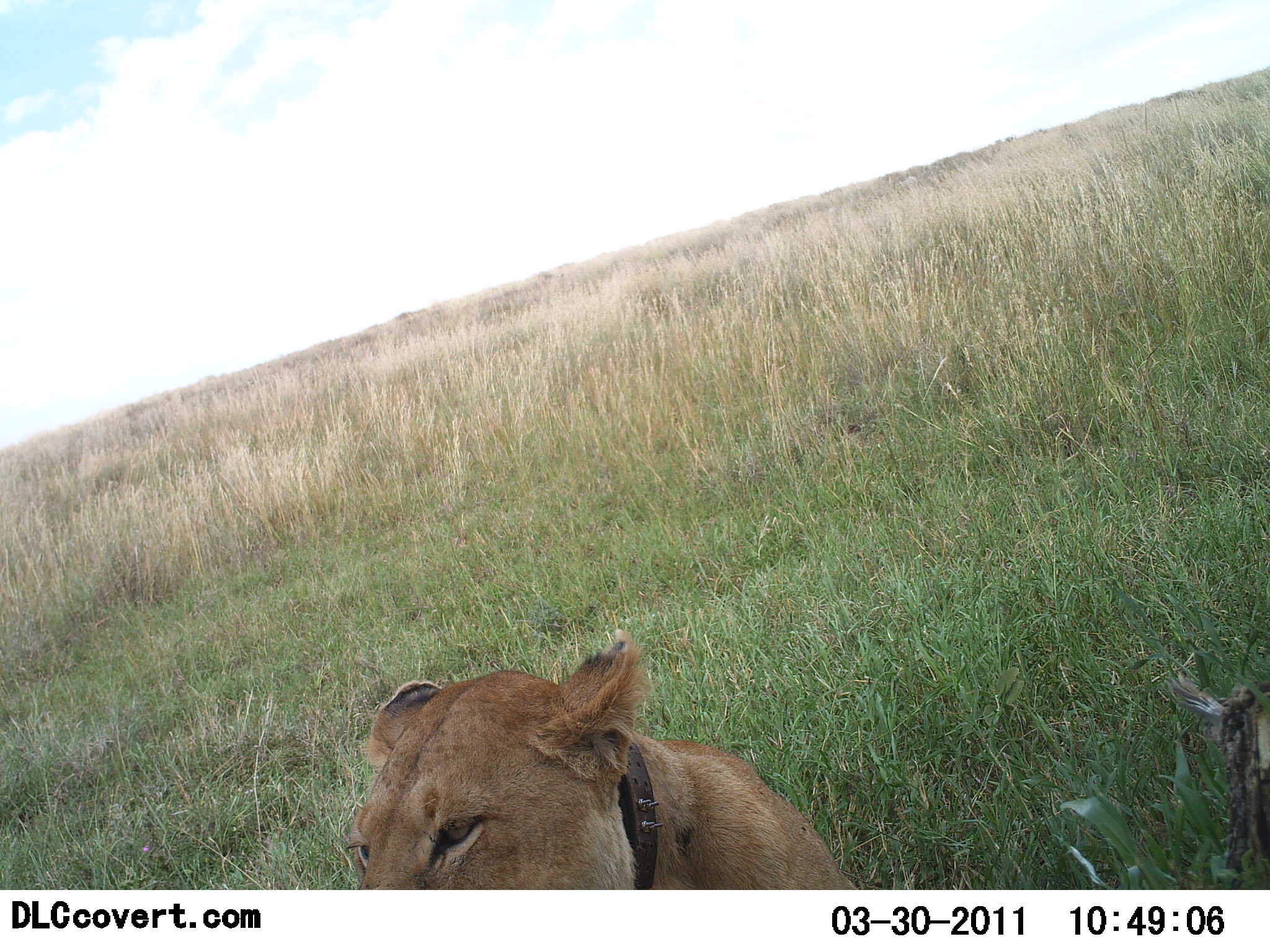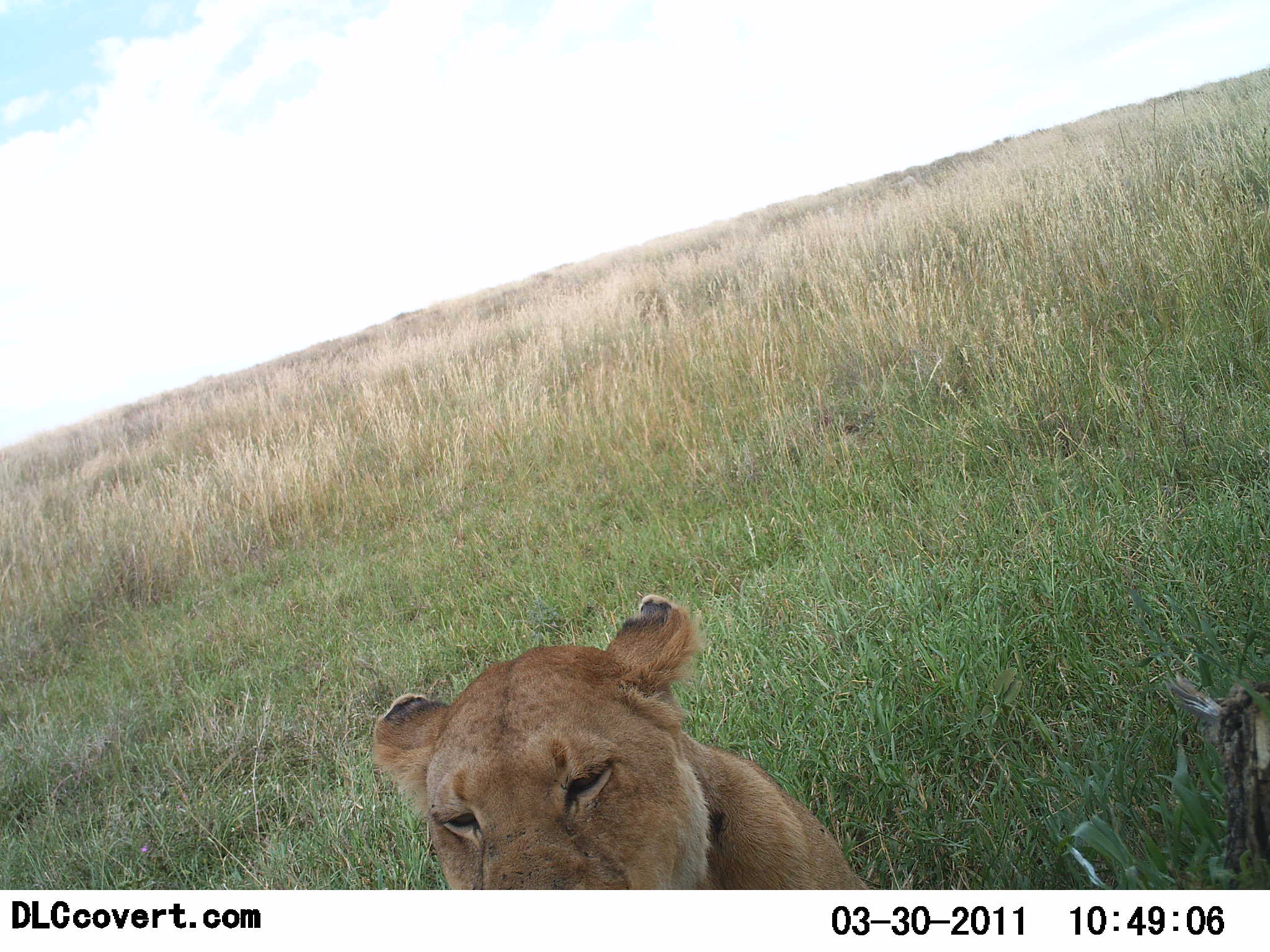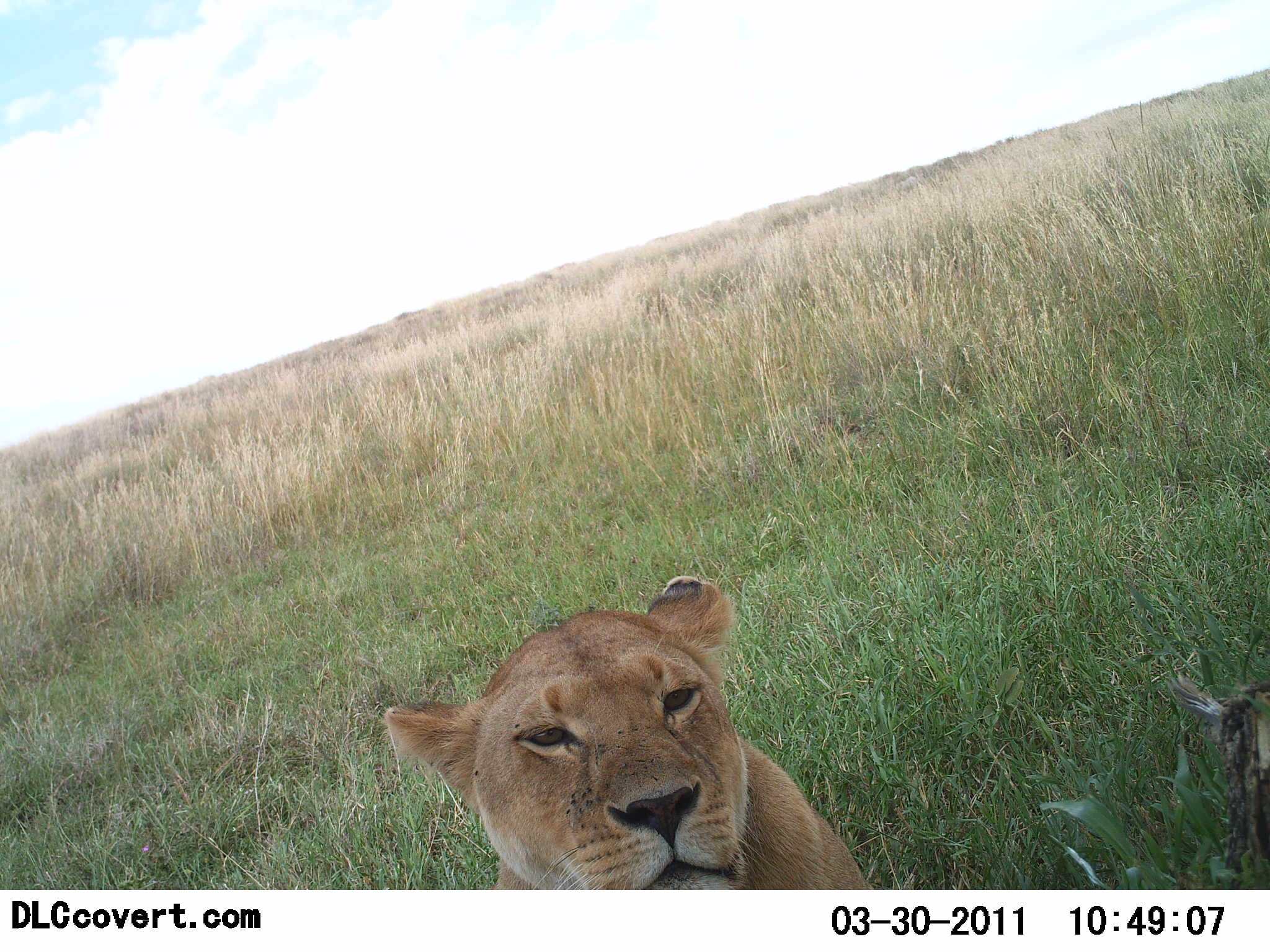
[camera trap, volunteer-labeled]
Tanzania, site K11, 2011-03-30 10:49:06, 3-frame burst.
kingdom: Animalia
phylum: Chordata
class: Mammalia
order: Carnivora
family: Felidae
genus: Panthera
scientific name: Panthera leo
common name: lion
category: lionfemale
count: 1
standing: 13%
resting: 80%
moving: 7%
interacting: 0%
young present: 0%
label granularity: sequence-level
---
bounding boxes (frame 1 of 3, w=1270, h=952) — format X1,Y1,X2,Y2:
animal: 345,625,858,891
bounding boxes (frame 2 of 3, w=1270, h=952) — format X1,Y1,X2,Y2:
animal: 368,592,872,889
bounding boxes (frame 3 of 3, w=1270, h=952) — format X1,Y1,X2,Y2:
animal: 388,571,884,890